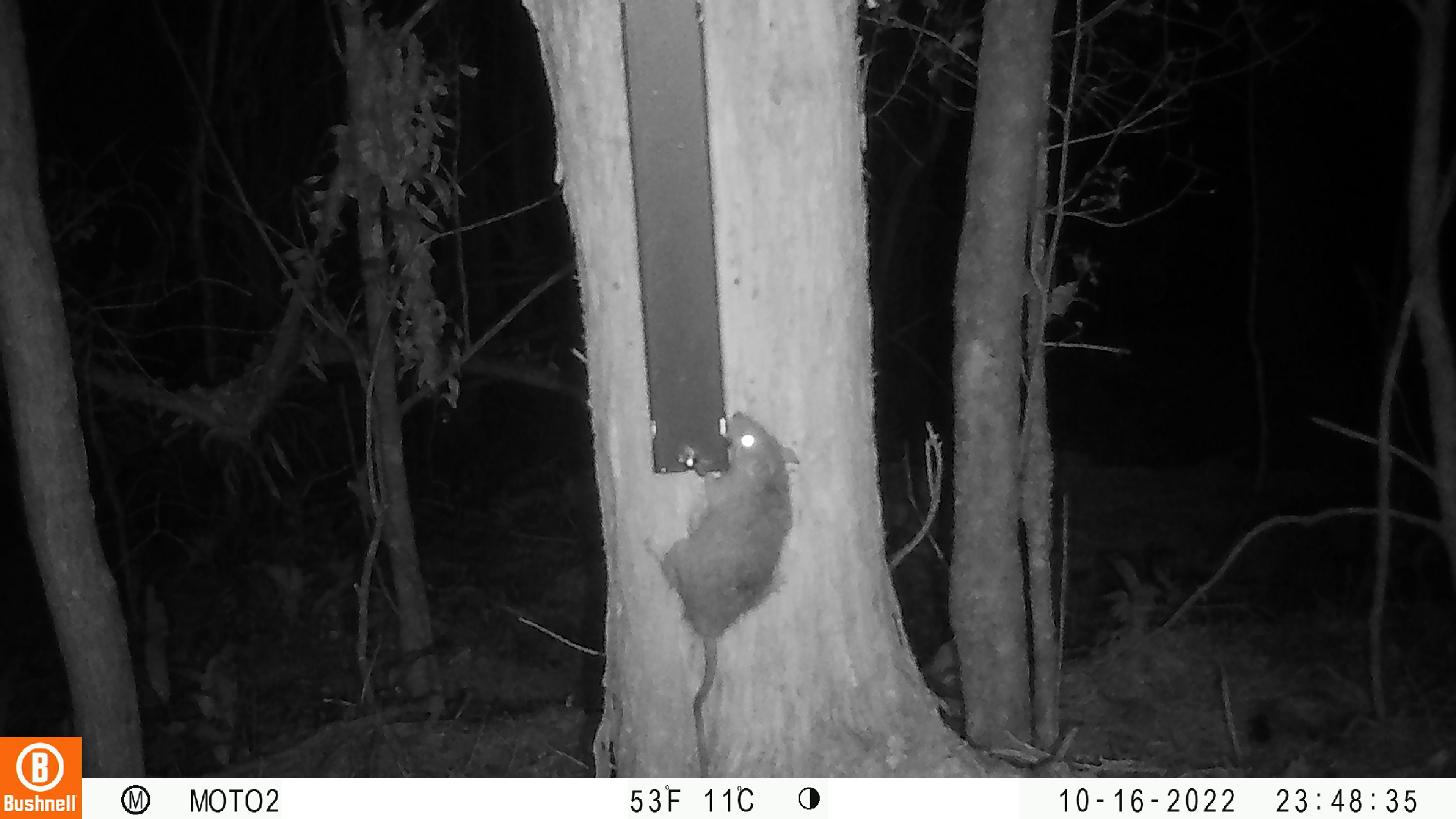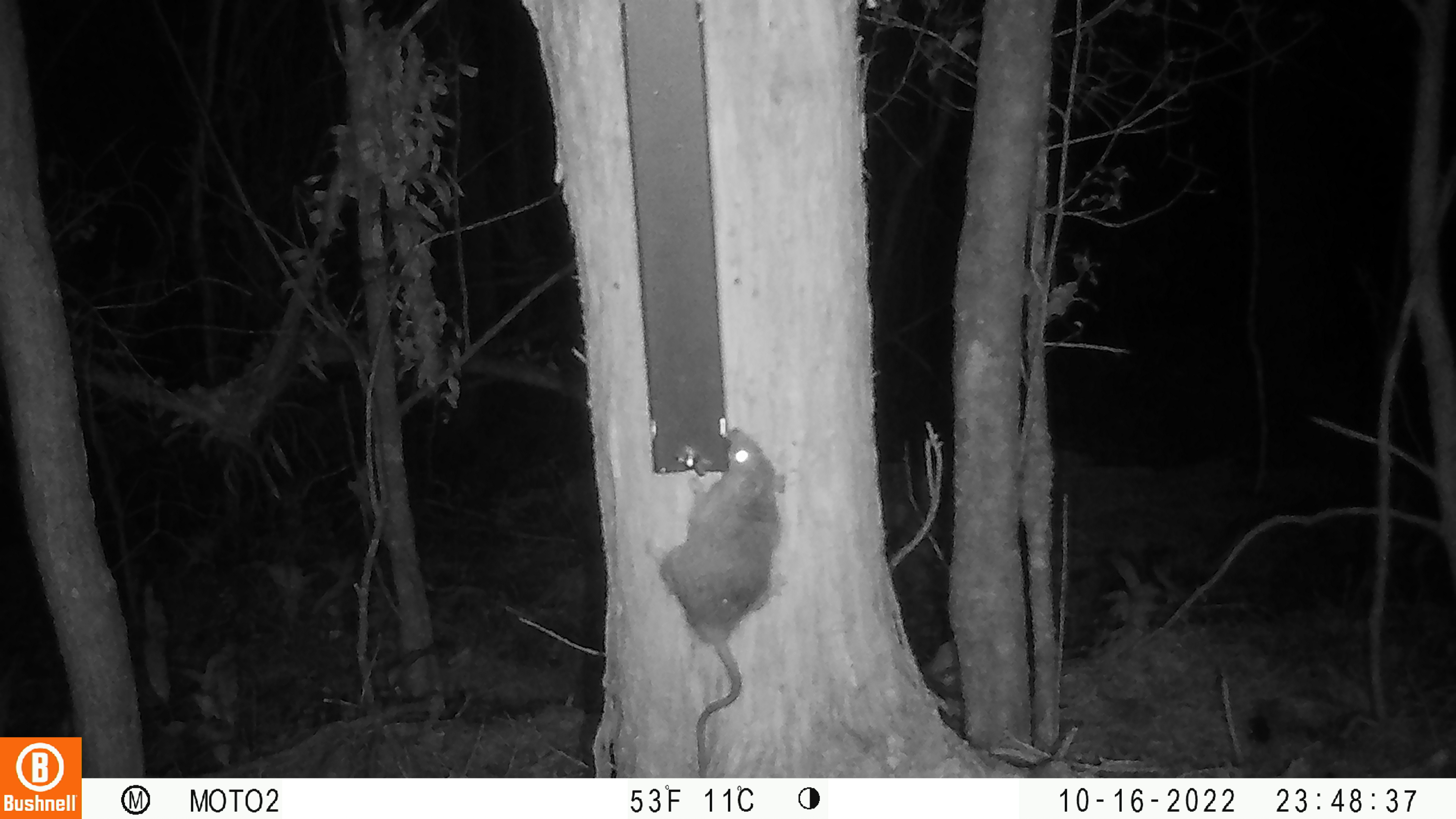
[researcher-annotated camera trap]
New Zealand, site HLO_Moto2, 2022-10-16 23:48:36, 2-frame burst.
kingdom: Animalia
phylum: Chordata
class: Mammalia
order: Rodentia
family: Muridae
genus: Rattus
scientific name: Rattus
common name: rat